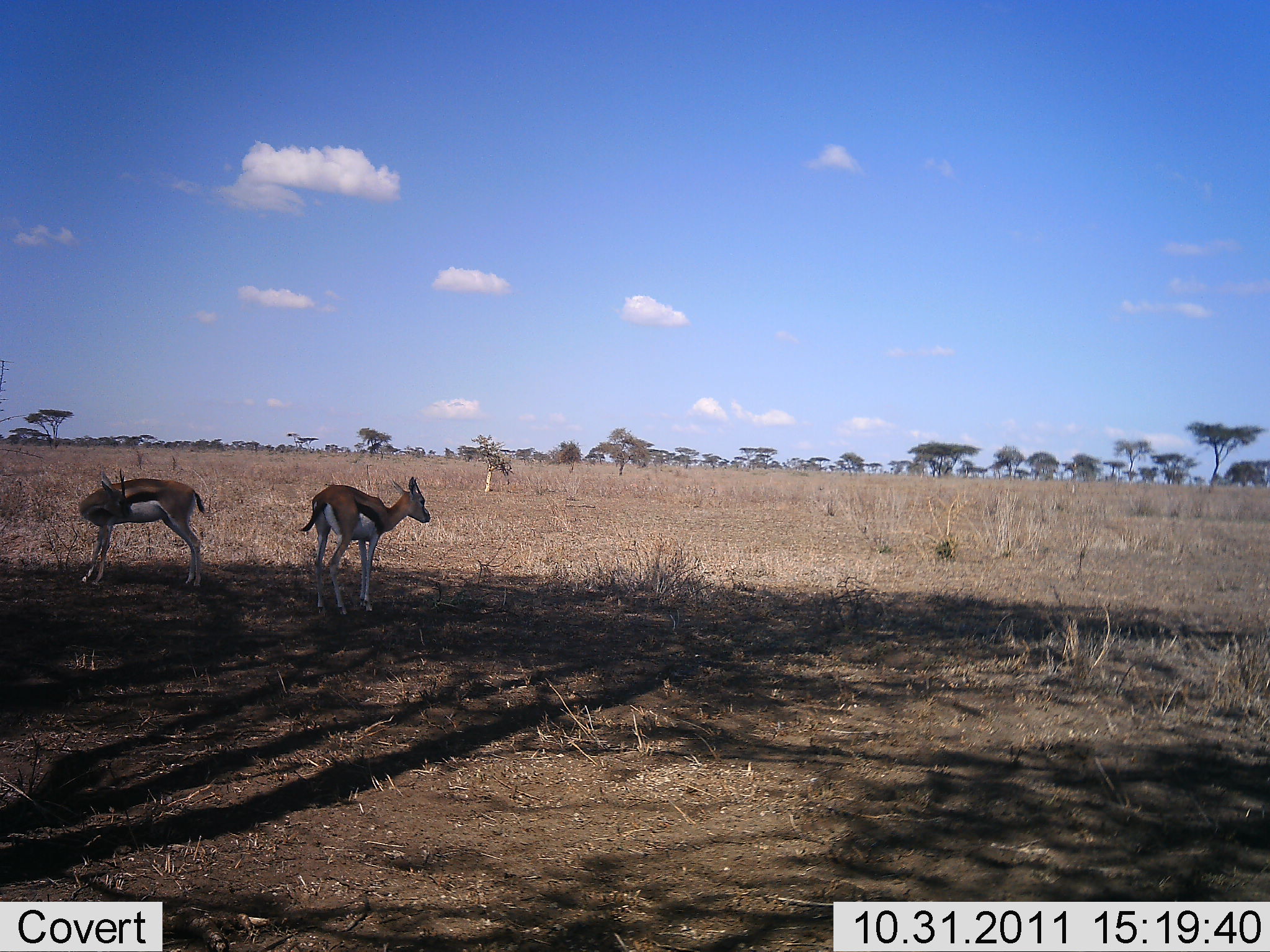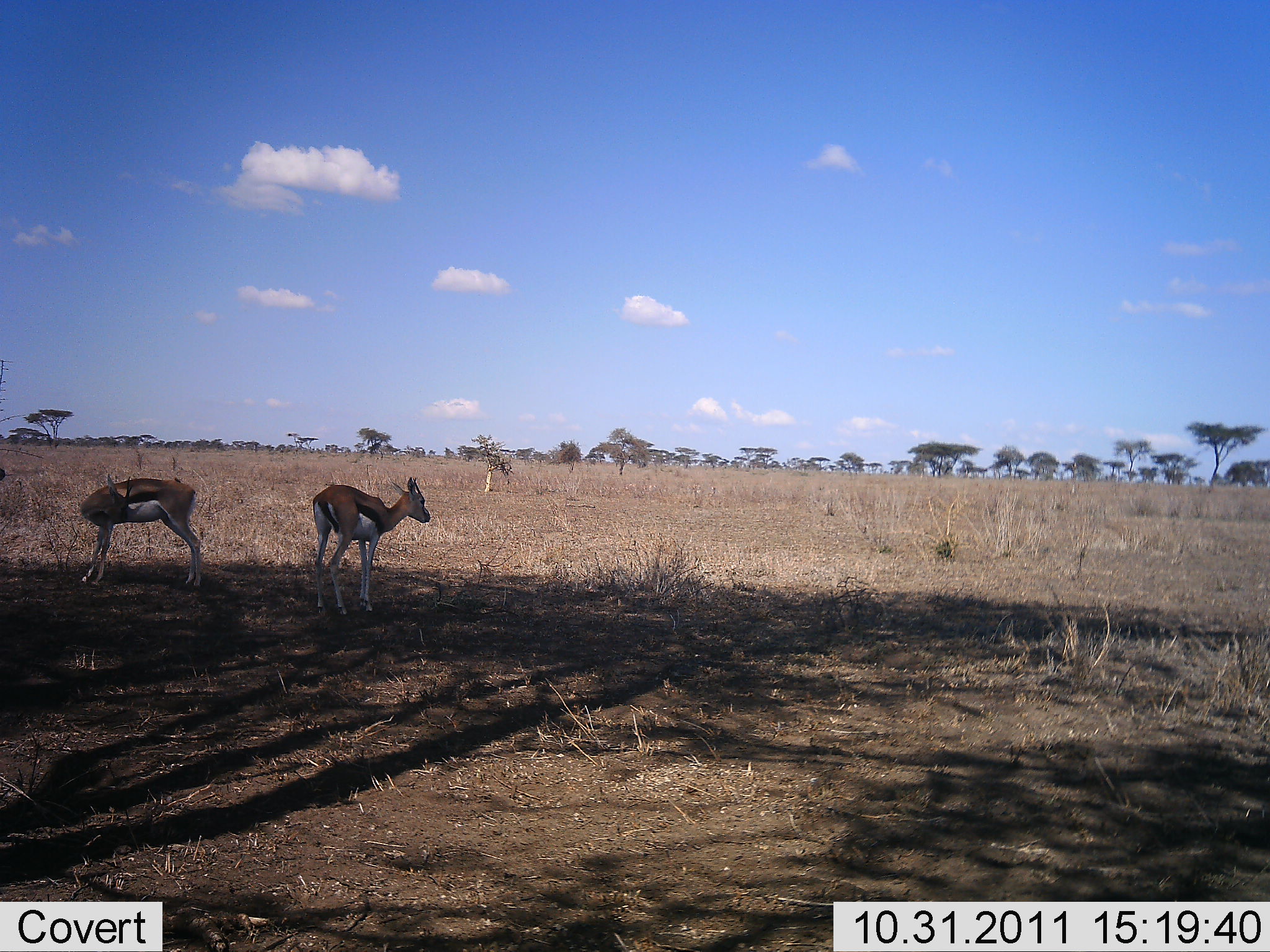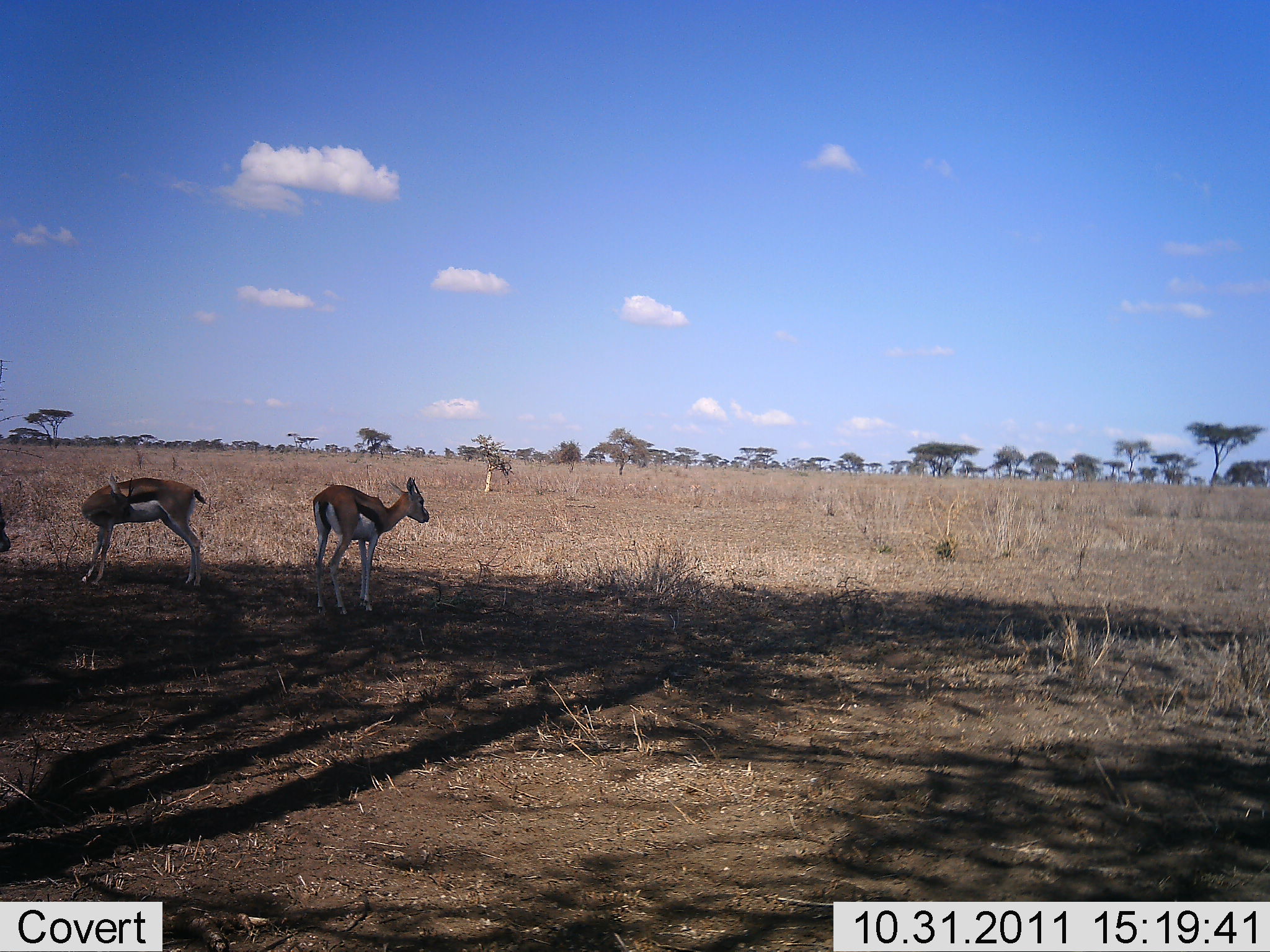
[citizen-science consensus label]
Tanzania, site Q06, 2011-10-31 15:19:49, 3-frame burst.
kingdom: Animalia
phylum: Chordata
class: Mammalia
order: Artiodactyla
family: Bovidae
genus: Eudorcas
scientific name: Eudorcas thomsonii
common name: thomson's gazelle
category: gazellethomsons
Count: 2.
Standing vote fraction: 100%.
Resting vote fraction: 0%.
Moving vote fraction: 0%.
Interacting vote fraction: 0%.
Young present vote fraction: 0%.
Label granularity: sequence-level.